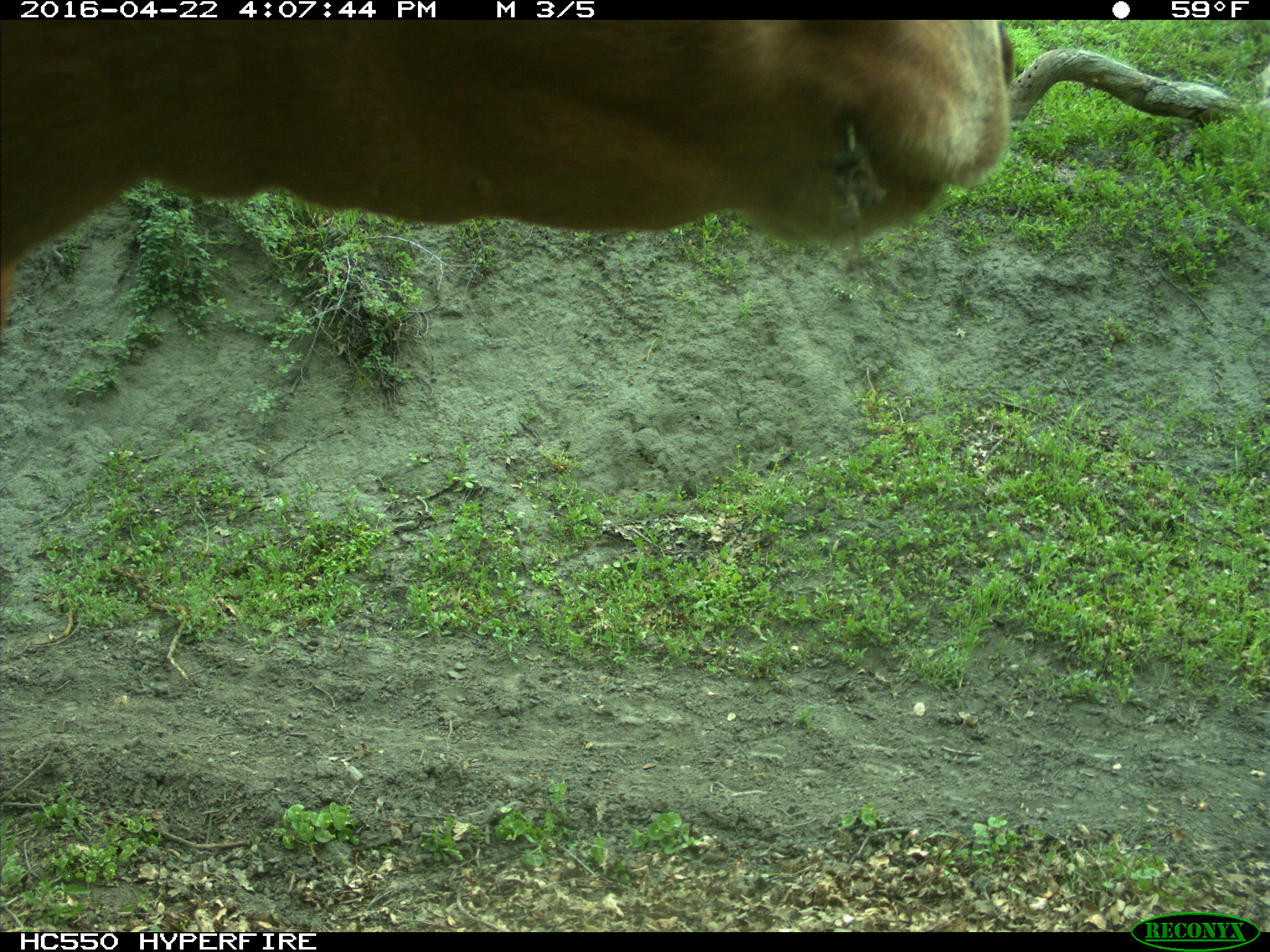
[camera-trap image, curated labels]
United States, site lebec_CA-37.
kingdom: Animalia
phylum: Chordata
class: Mammalia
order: Artiodactyla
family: Bovidae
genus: Bos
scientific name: Bos taurus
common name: domestic cow